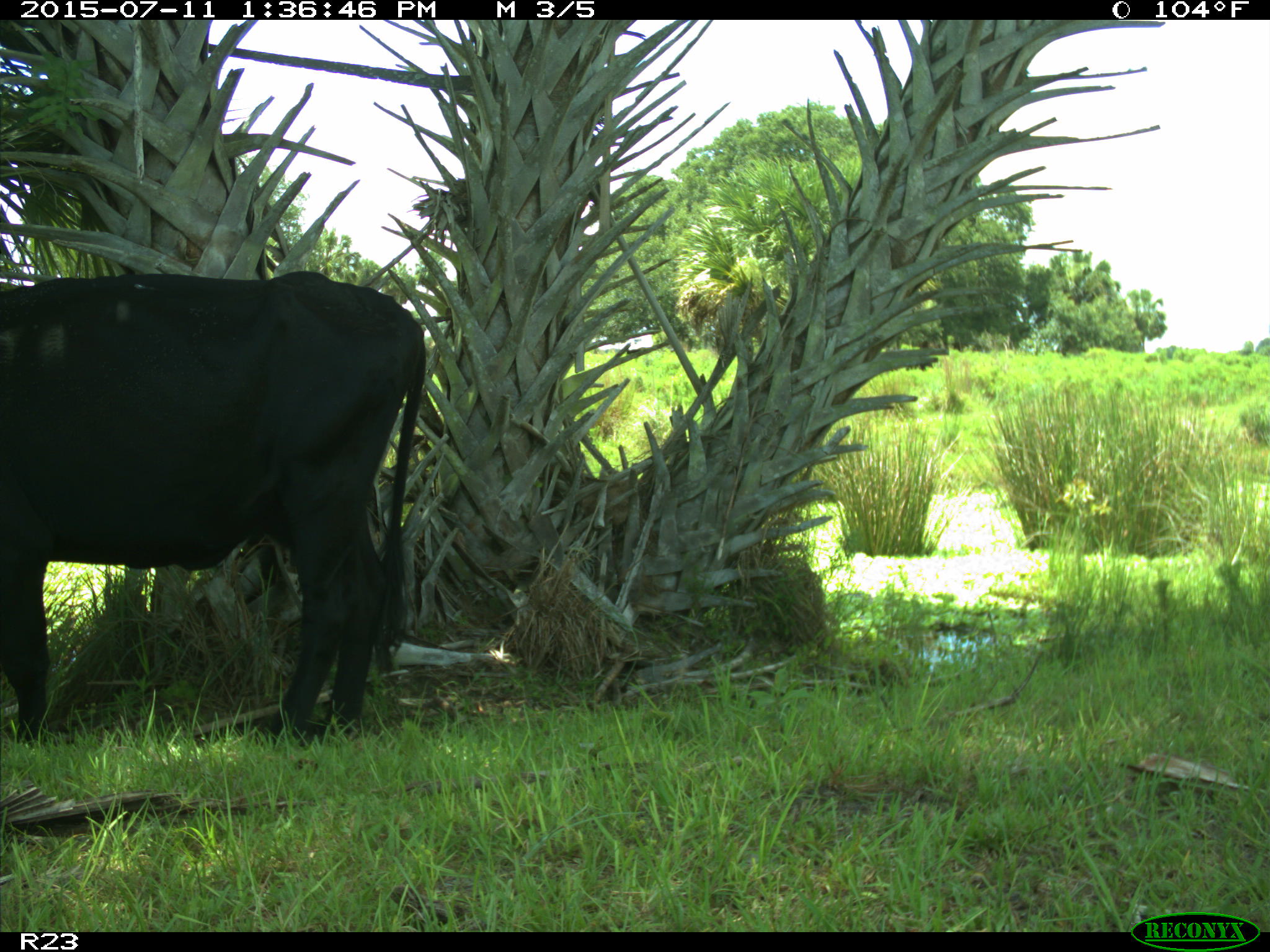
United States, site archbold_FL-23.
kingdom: Animalia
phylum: Chordata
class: Mammalia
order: Artiodactyla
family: Bovidae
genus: Bos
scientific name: Bos taurus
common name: domestic cow